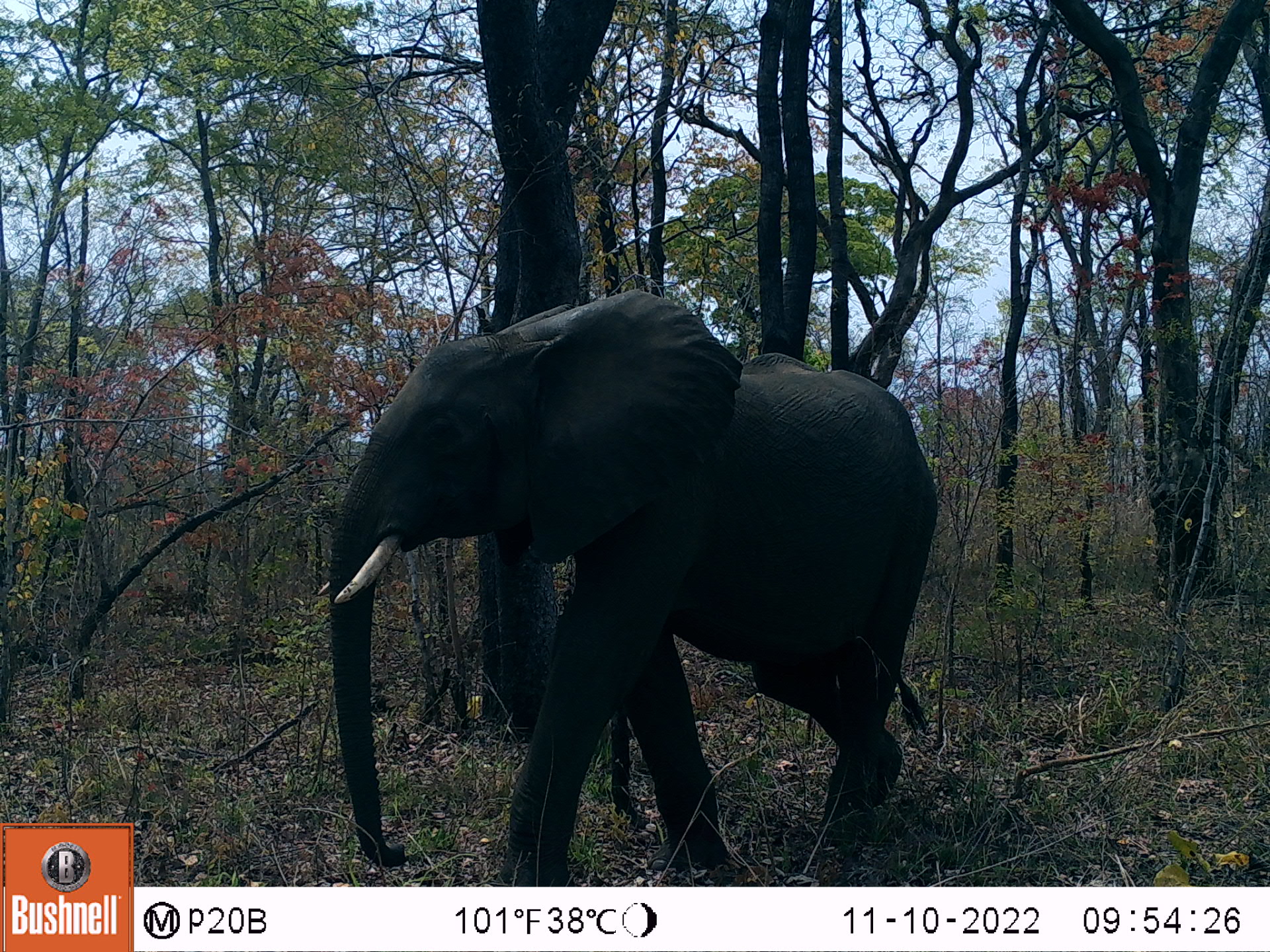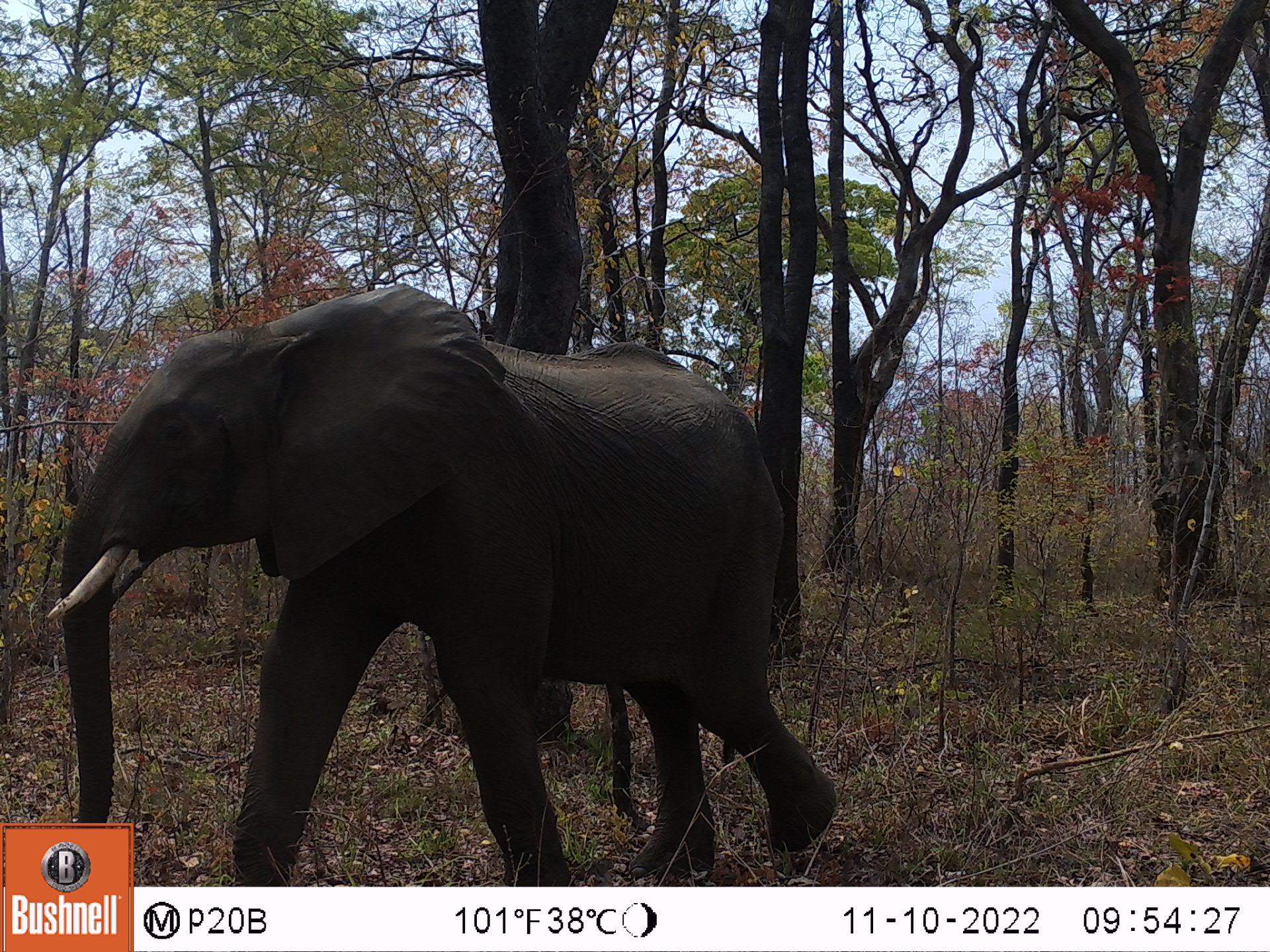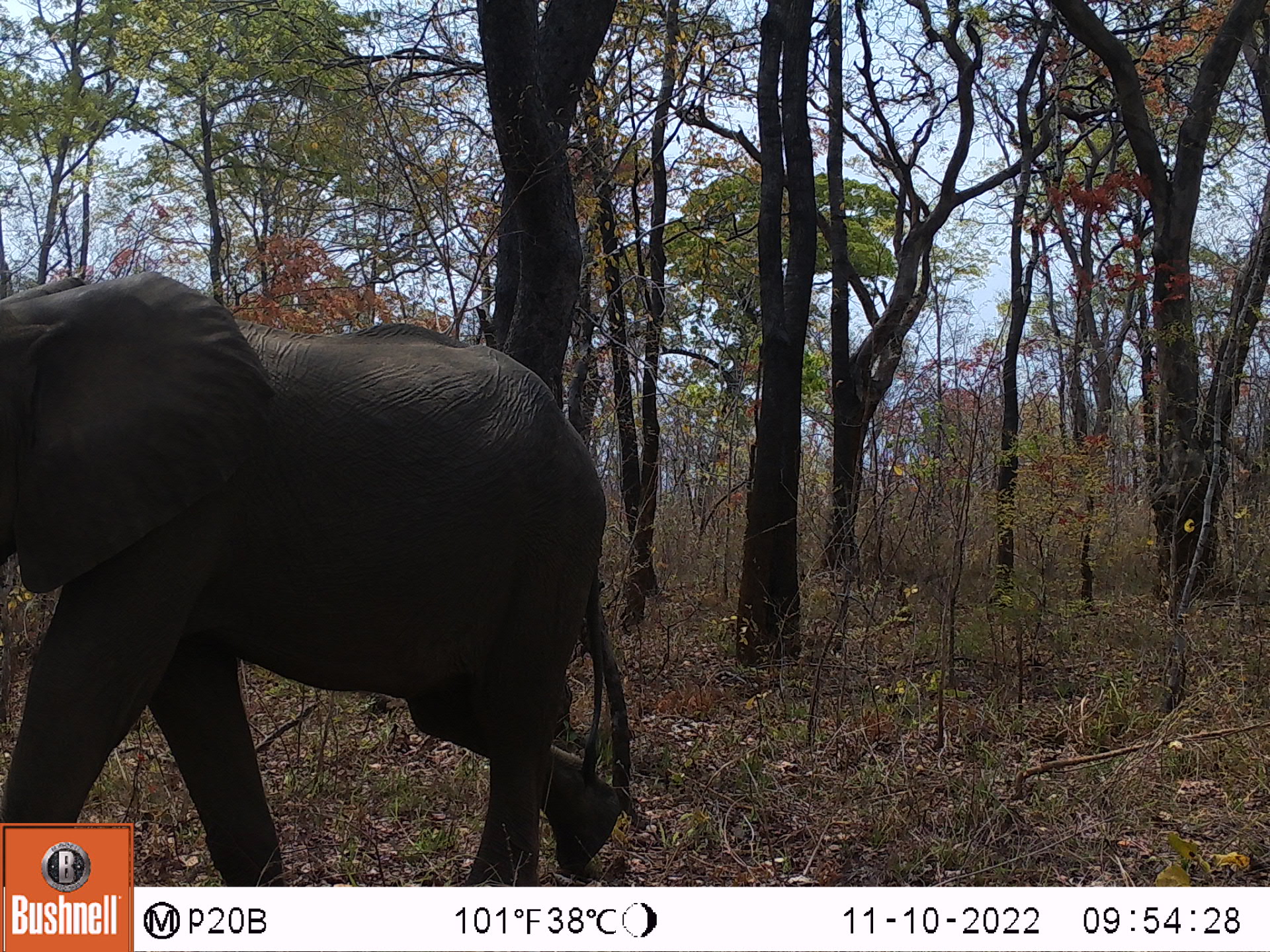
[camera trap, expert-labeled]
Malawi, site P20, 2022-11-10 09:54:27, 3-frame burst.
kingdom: Animalia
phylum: Chordata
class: Mammalia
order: Proboscidea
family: Elephantidae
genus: Loxodonta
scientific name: Loxodonta africana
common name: african savanna elephant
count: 1